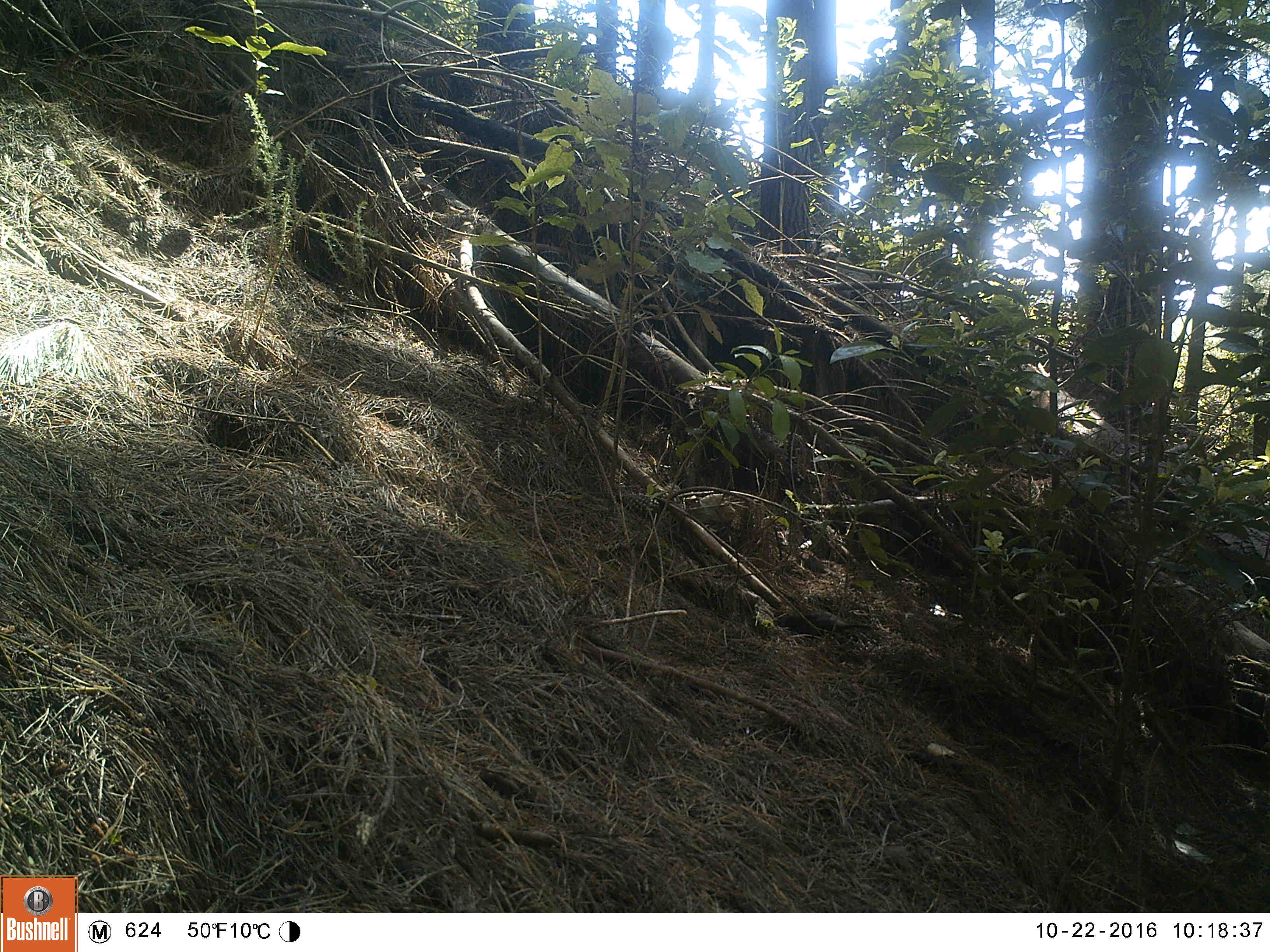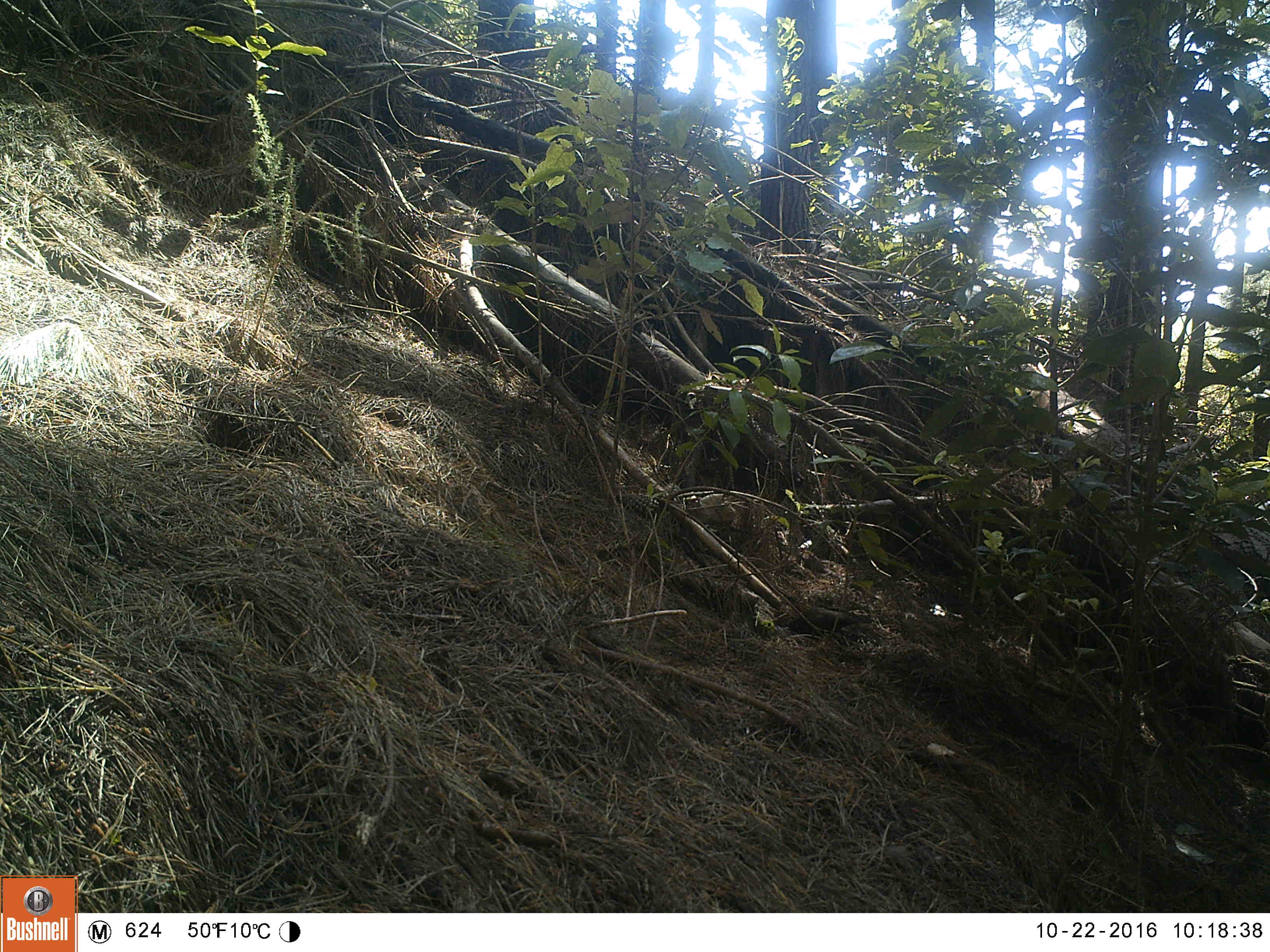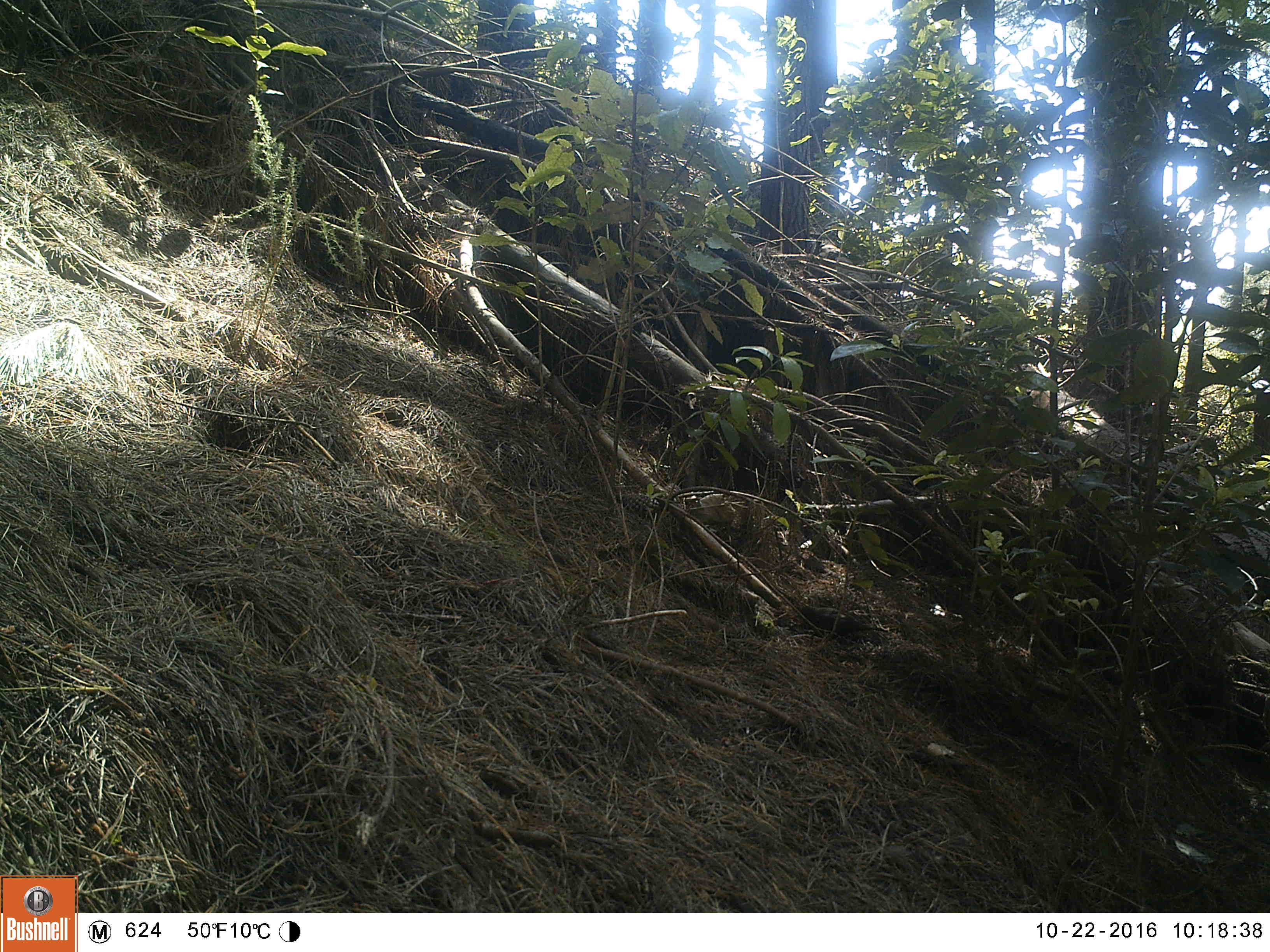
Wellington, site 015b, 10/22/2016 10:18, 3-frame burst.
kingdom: Animalia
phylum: Chordata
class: Aves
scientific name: Aves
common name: bird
Bird (Aves).